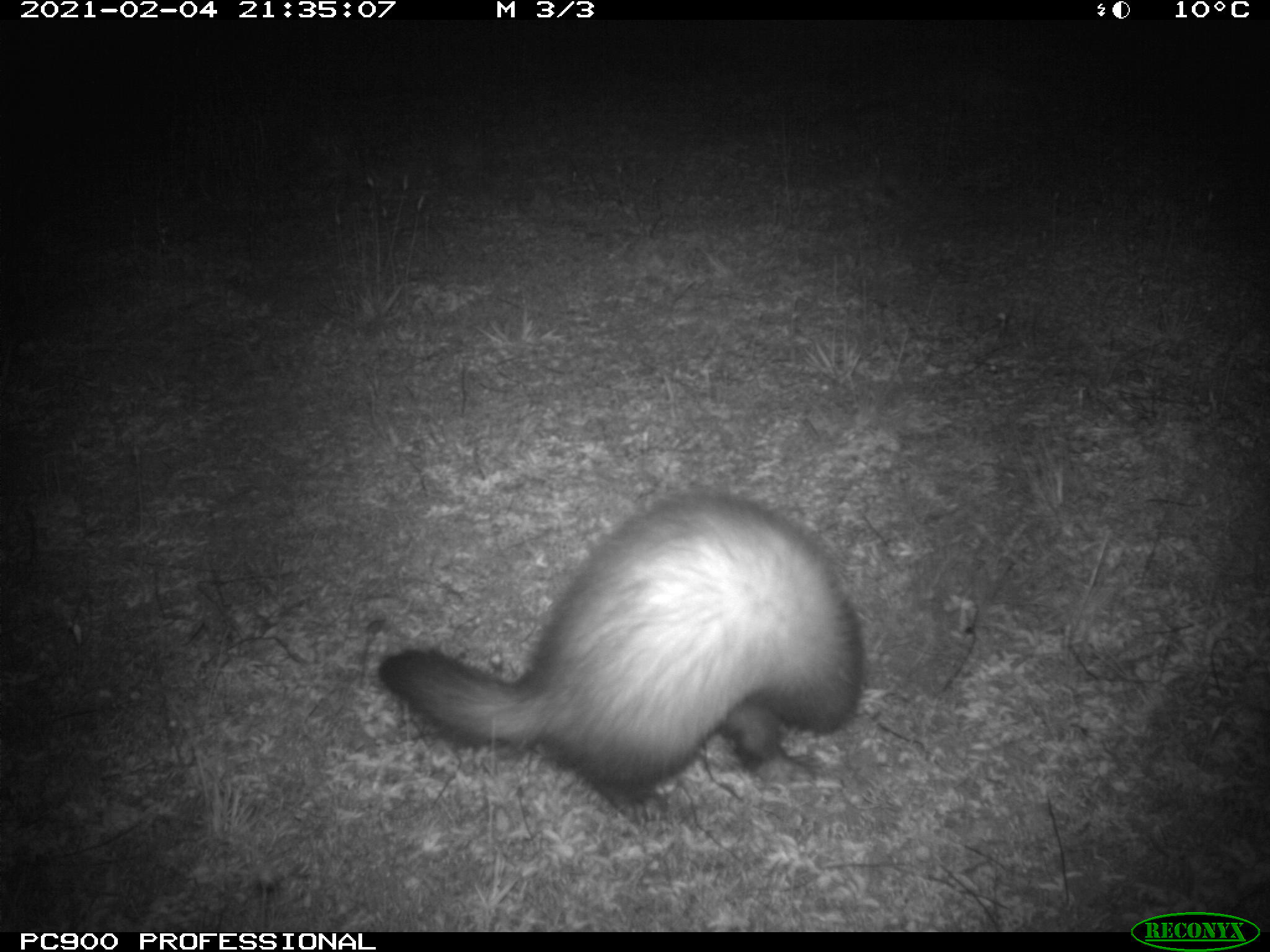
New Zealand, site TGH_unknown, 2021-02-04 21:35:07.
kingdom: Animalia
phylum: Chordata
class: Mammalia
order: Carnivora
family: Mustelidae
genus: Mustela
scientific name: Mustela furo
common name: ferret